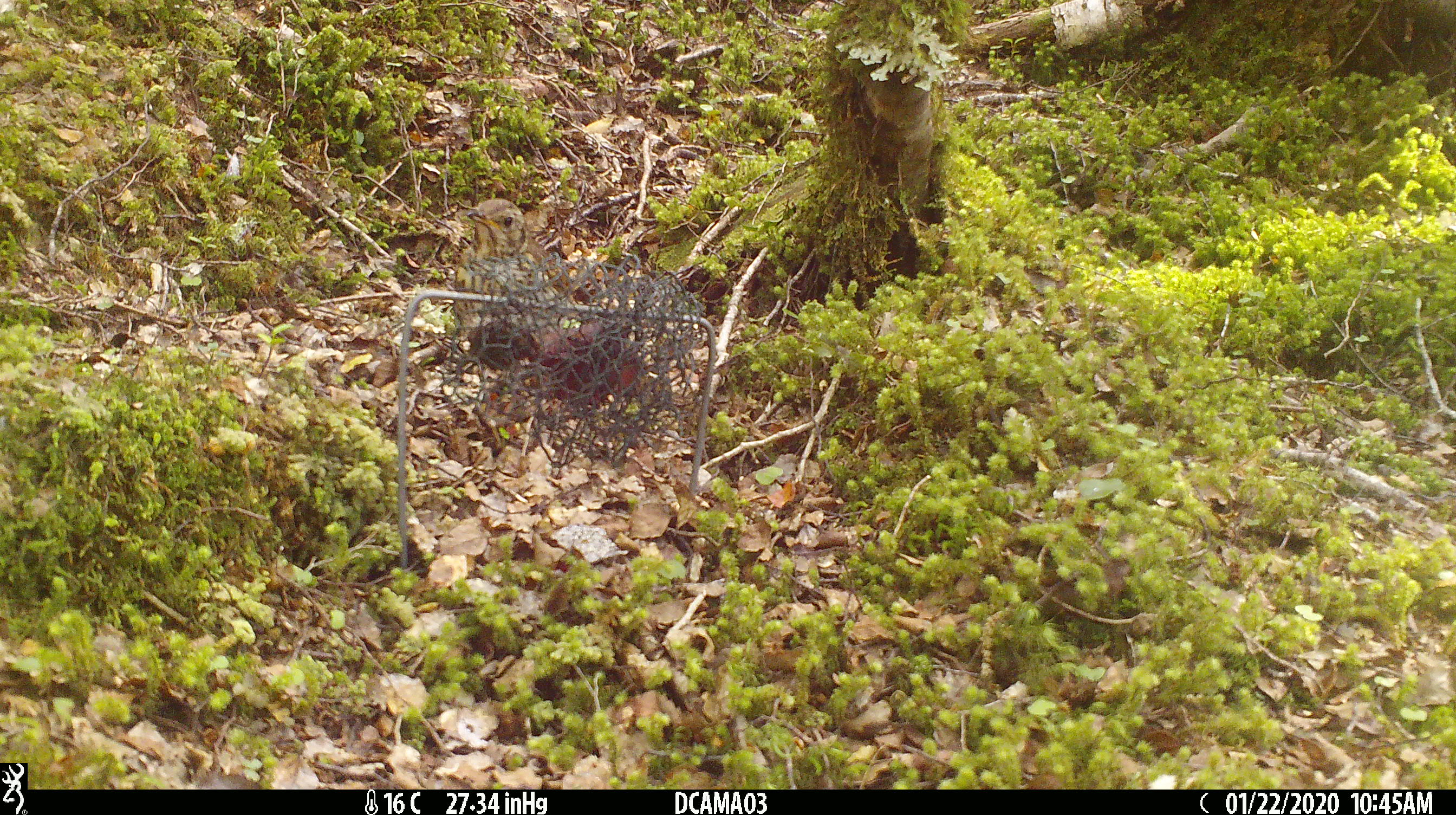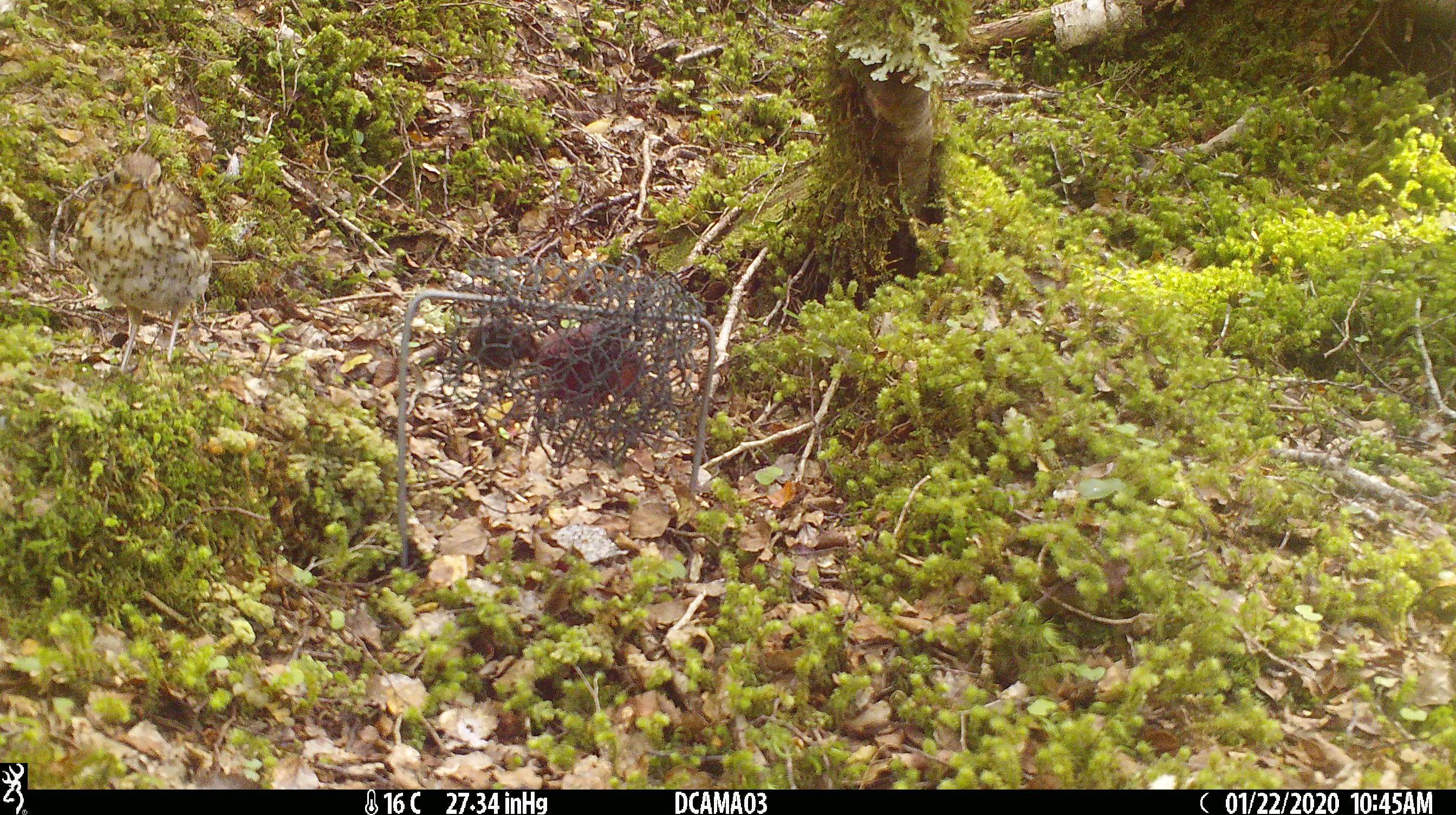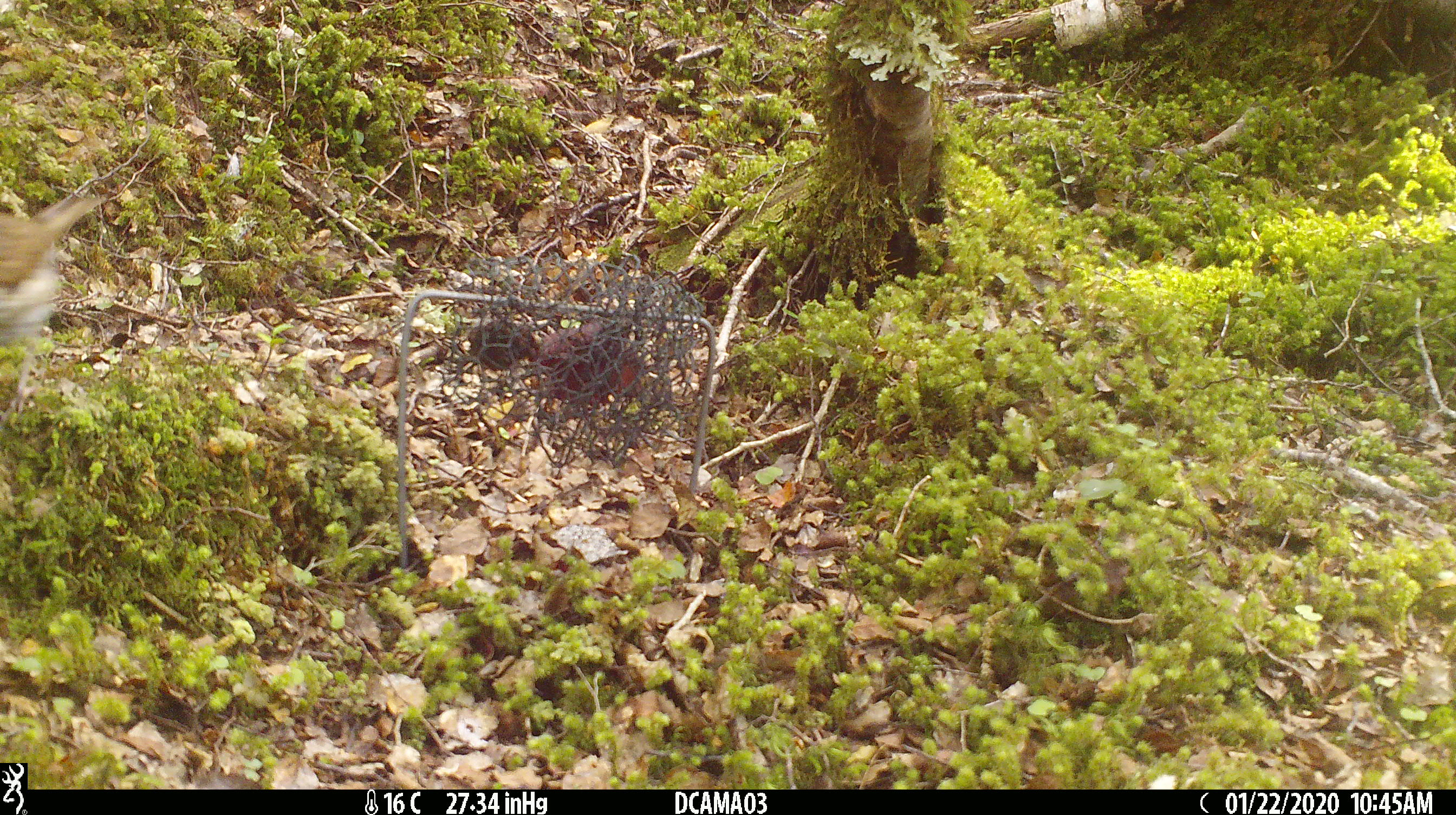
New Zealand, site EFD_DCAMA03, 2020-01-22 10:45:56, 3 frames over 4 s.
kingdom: Animalia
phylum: Chordata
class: Aves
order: Passeriformes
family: Turdidae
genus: Turdus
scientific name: Turdus philomelos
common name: song thrush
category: thrush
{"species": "thrush (song thrush) (Turdus philomelos)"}